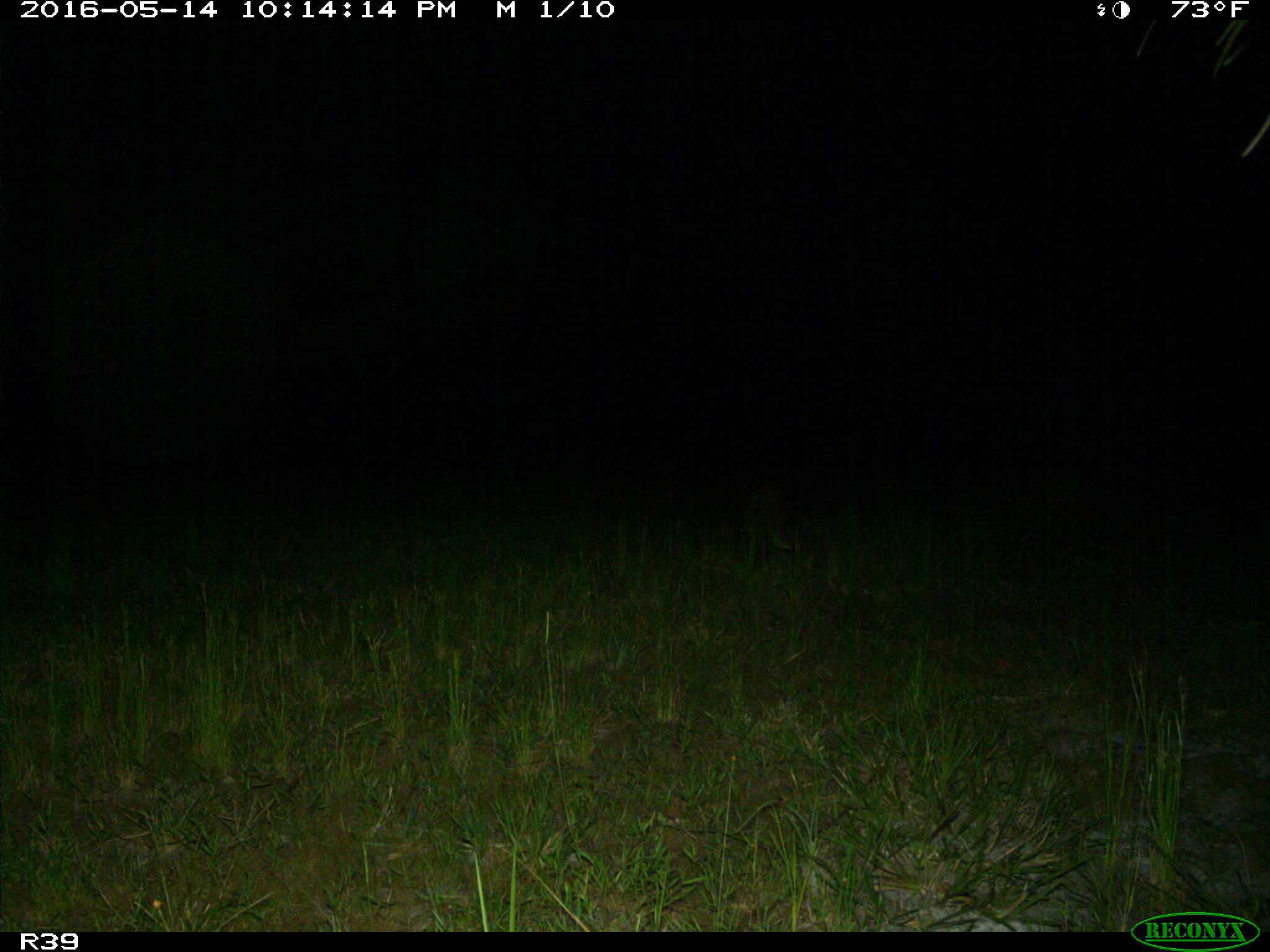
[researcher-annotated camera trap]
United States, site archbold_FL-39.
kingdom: Animalia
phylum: Chordata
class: Mammalia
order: Carnivora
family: Procyonidae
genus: Procyon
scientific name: Procyon lotor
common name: common raccoon